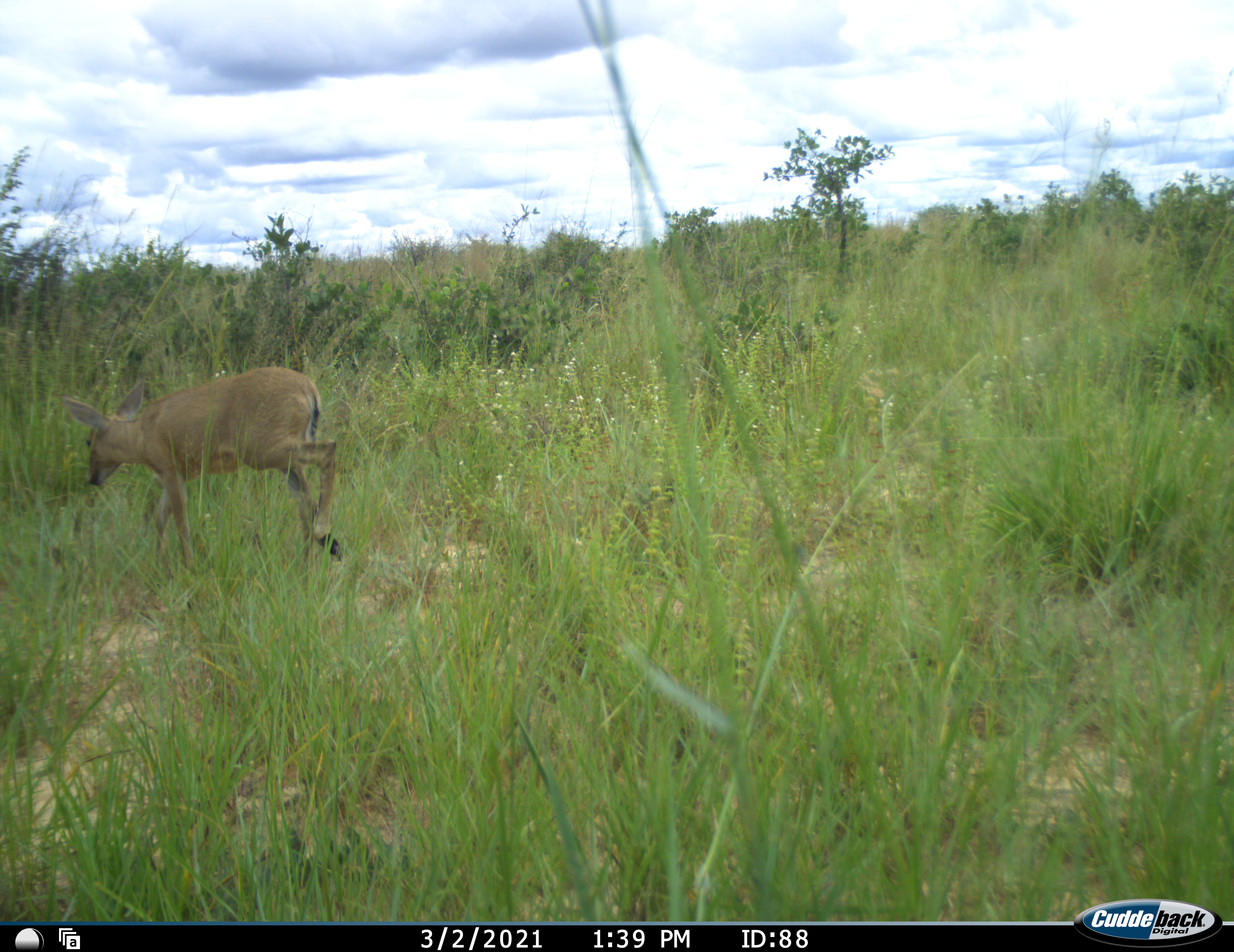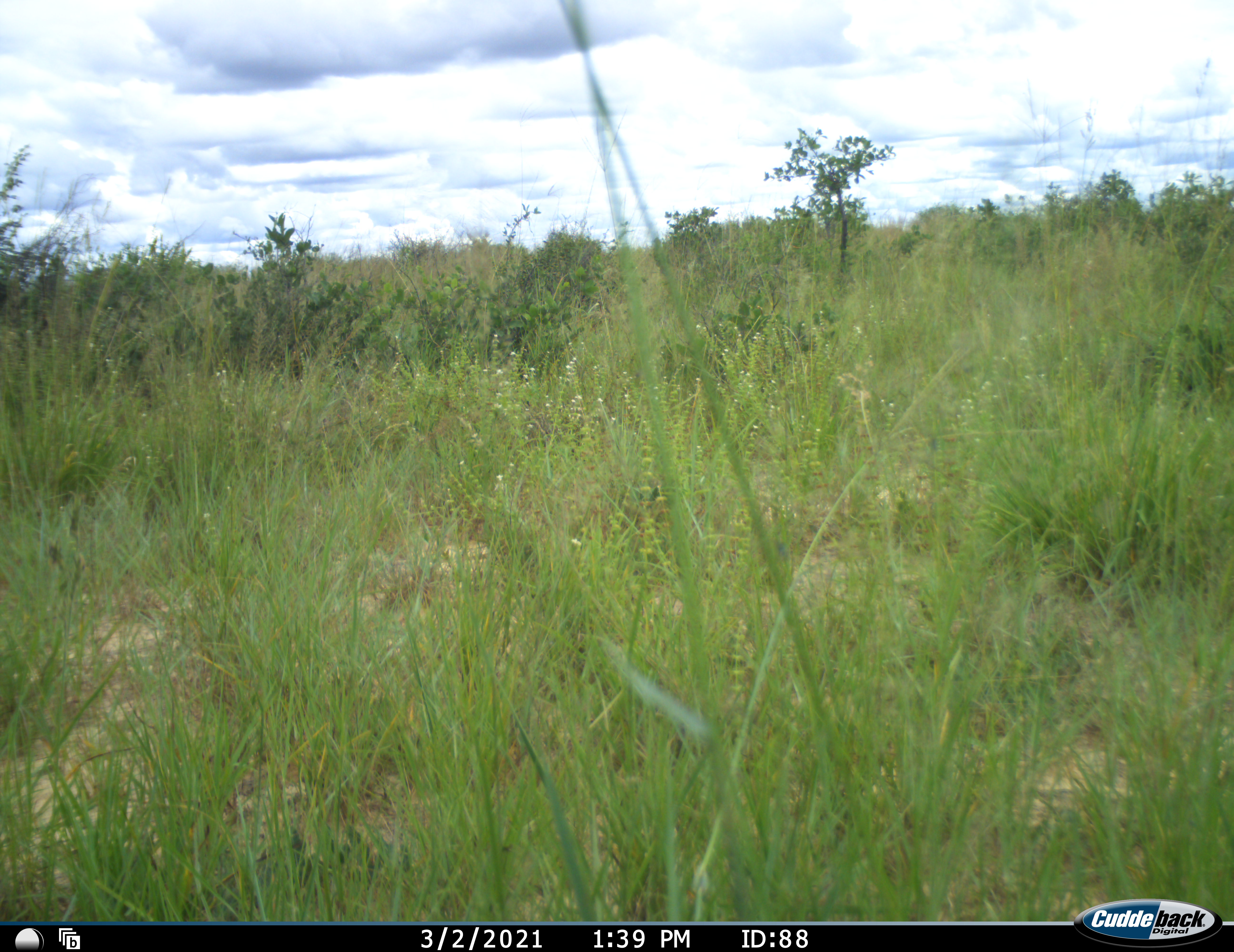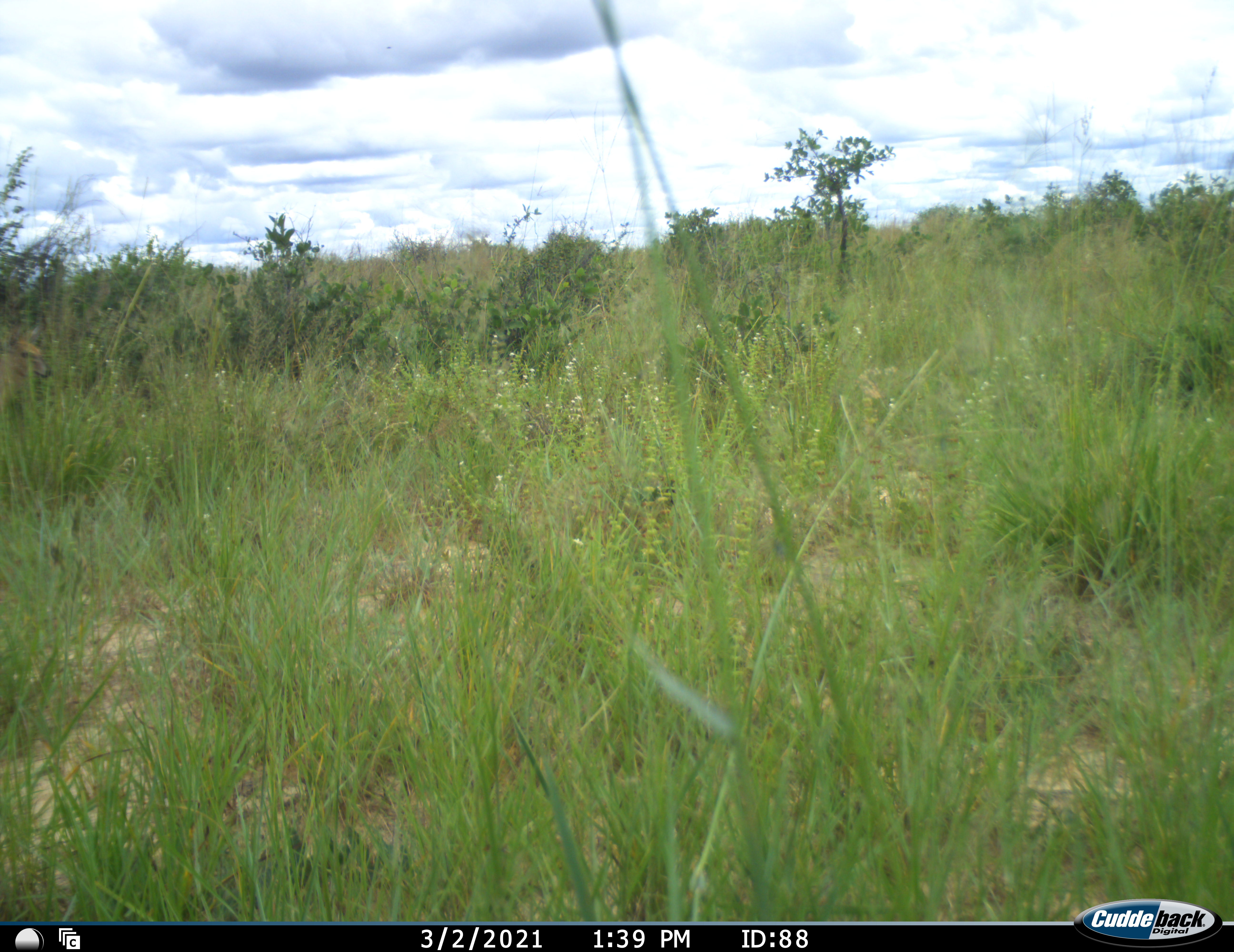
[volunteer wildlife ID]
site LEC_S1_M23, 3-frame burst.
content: unidentified animal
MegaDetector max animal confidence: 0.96